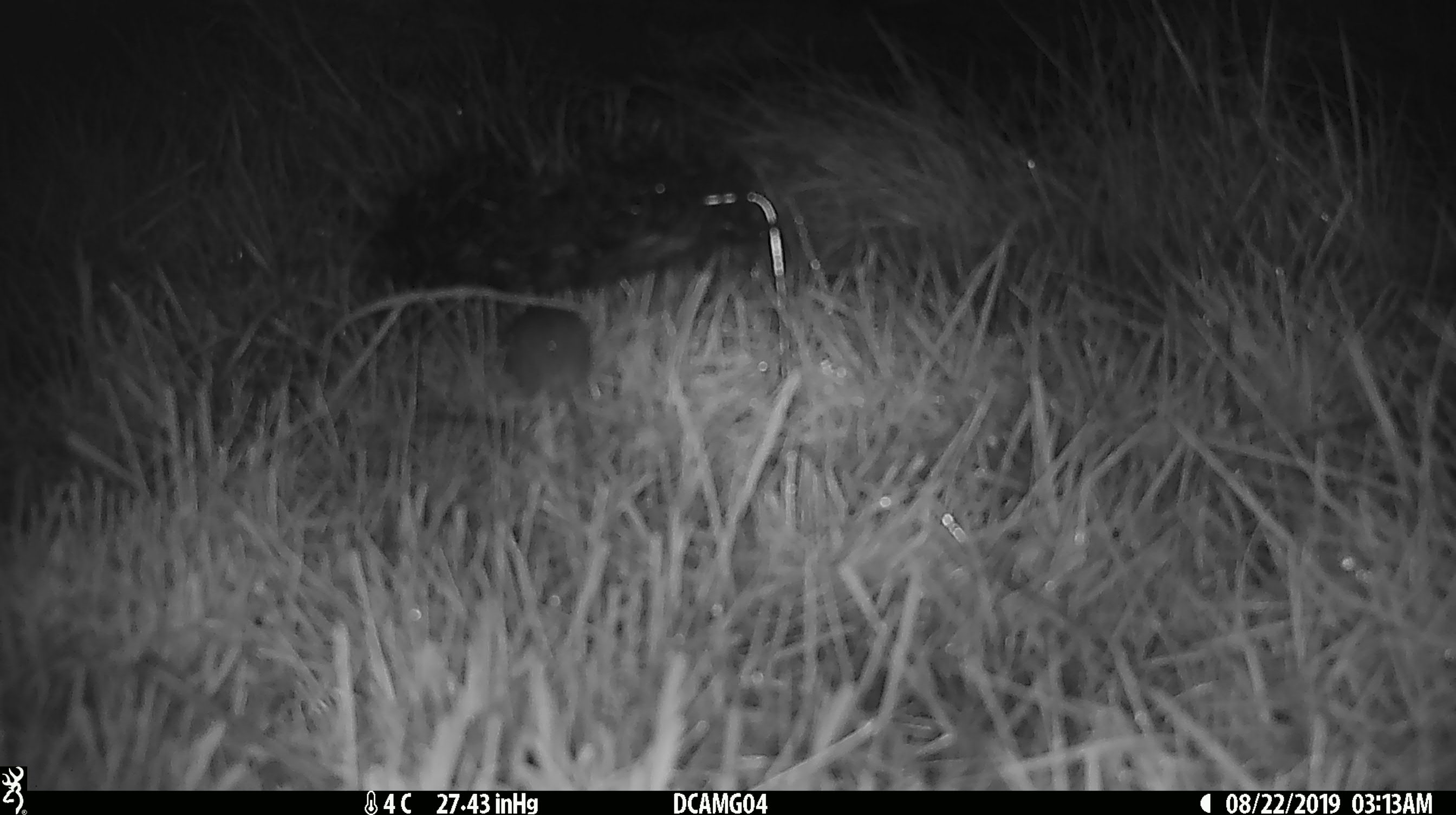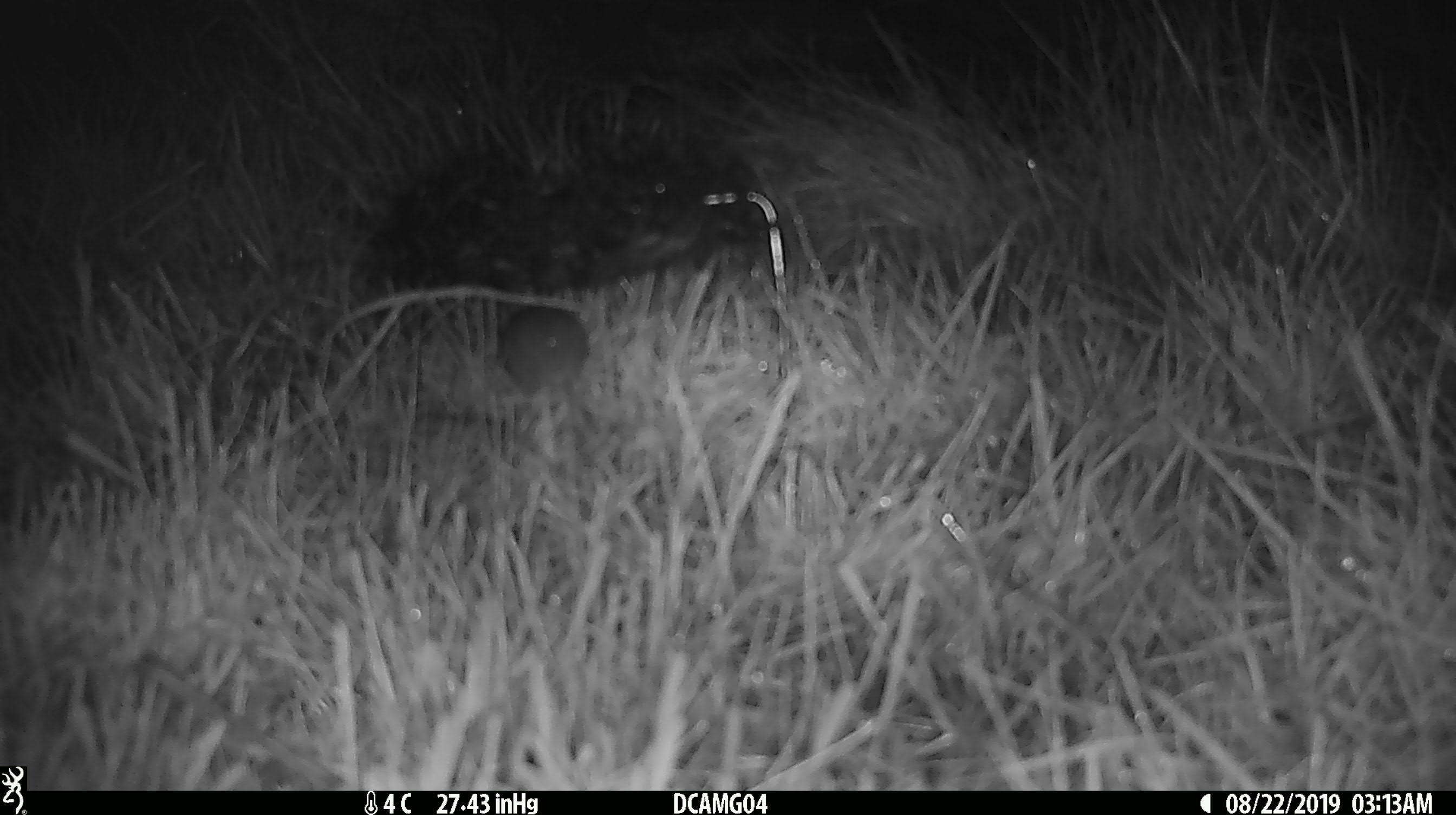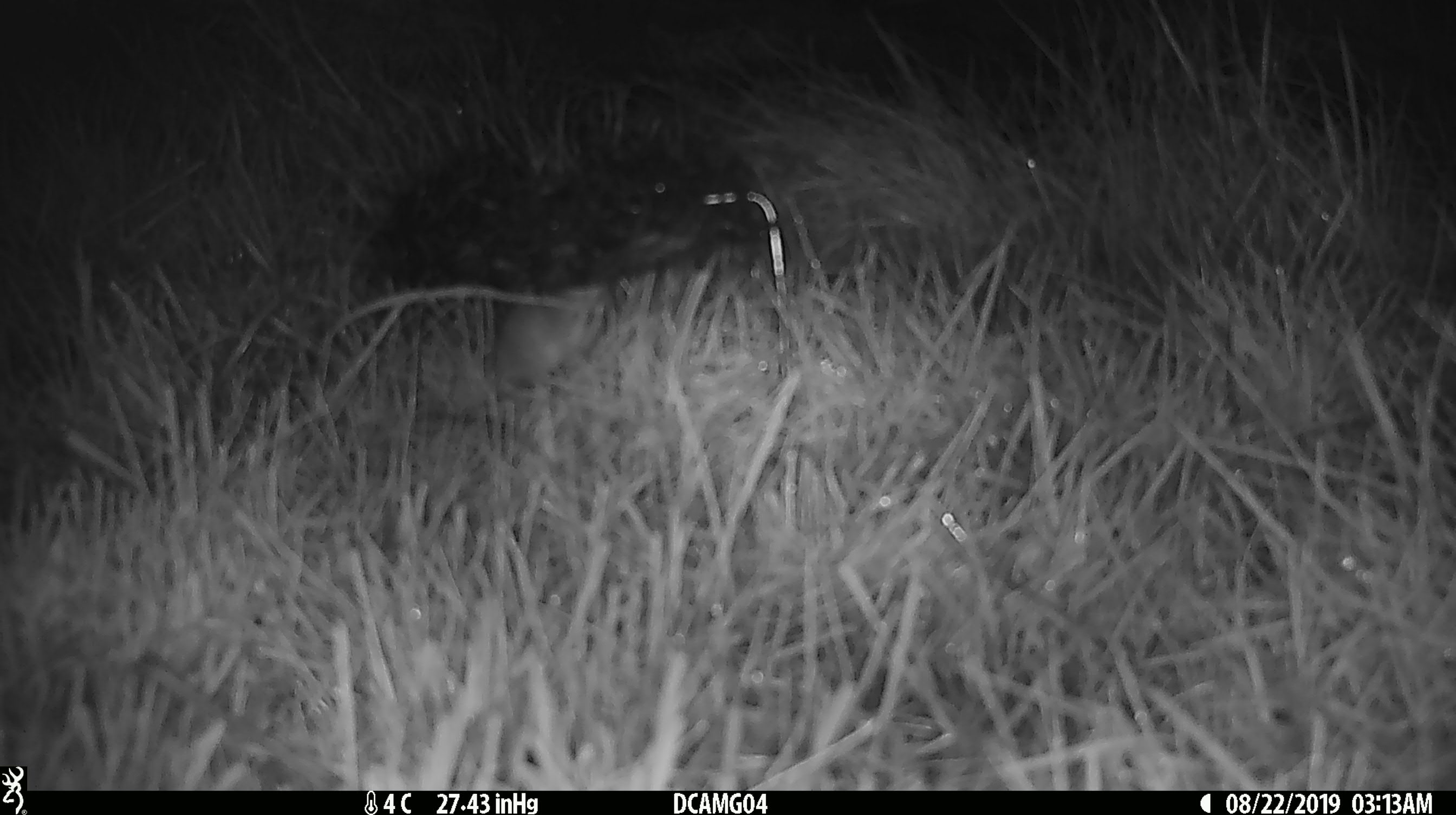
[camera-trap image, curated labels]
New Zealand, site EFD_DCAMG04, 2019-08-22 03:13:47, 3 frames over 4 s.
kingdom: Animalia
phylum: Chordata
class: Mammalia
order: Rodentia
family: Muridae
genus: Mus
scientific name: Mus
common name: mouse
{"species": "mouse (Mus)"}